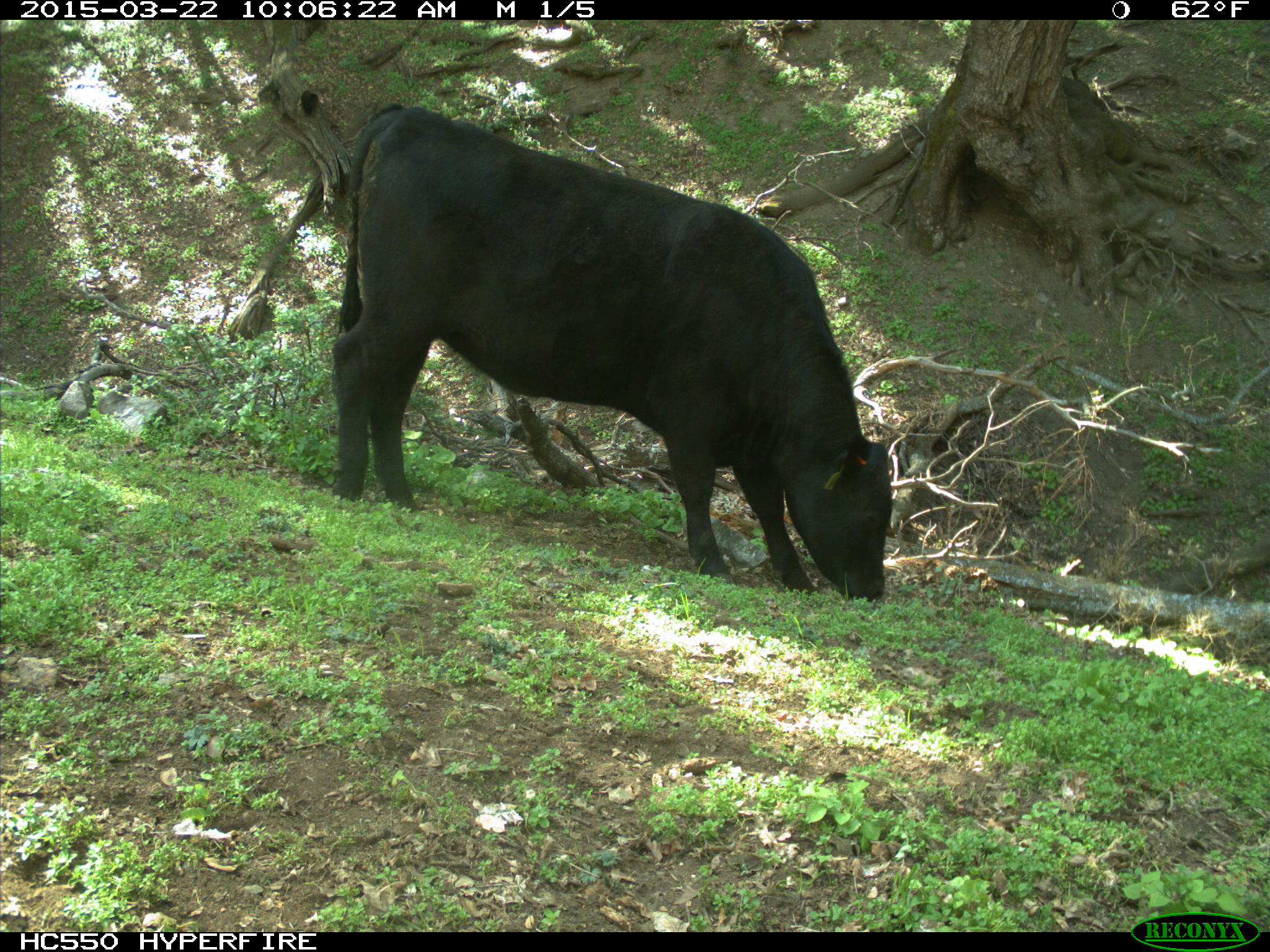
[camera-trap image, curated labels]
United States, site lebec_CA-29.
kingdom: Animalia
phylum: Chordata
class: Mammalia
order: Artiodactyla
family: Bovidae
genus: Bos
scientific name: Bos taurus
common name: domestic cow